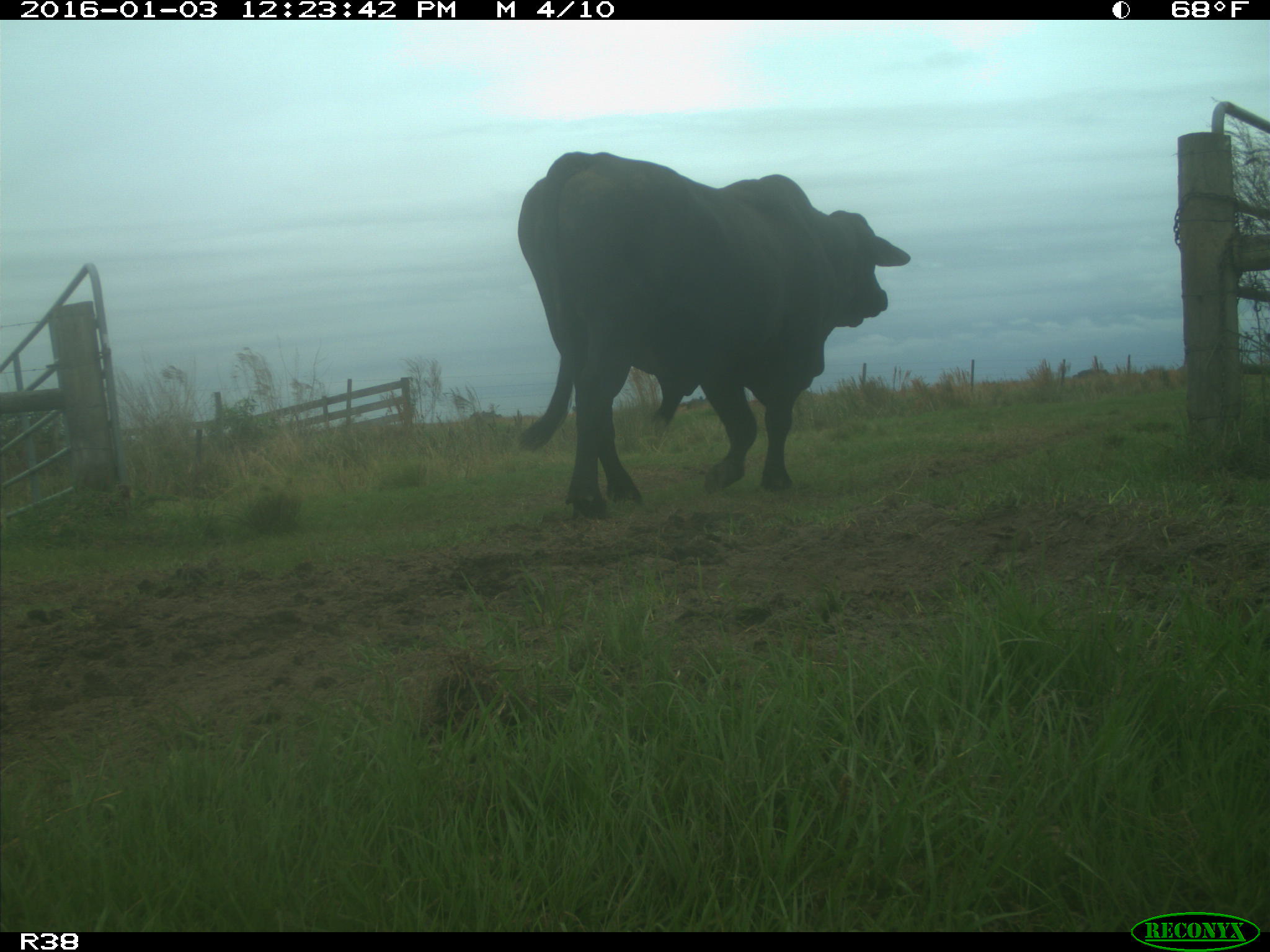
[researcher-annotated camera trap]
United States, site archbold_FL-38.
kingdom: Animalia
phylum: Chordata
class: Mammalia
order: Artiodactyla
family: Bovidae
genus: Bos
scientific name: Bos taurus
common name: domestic cow